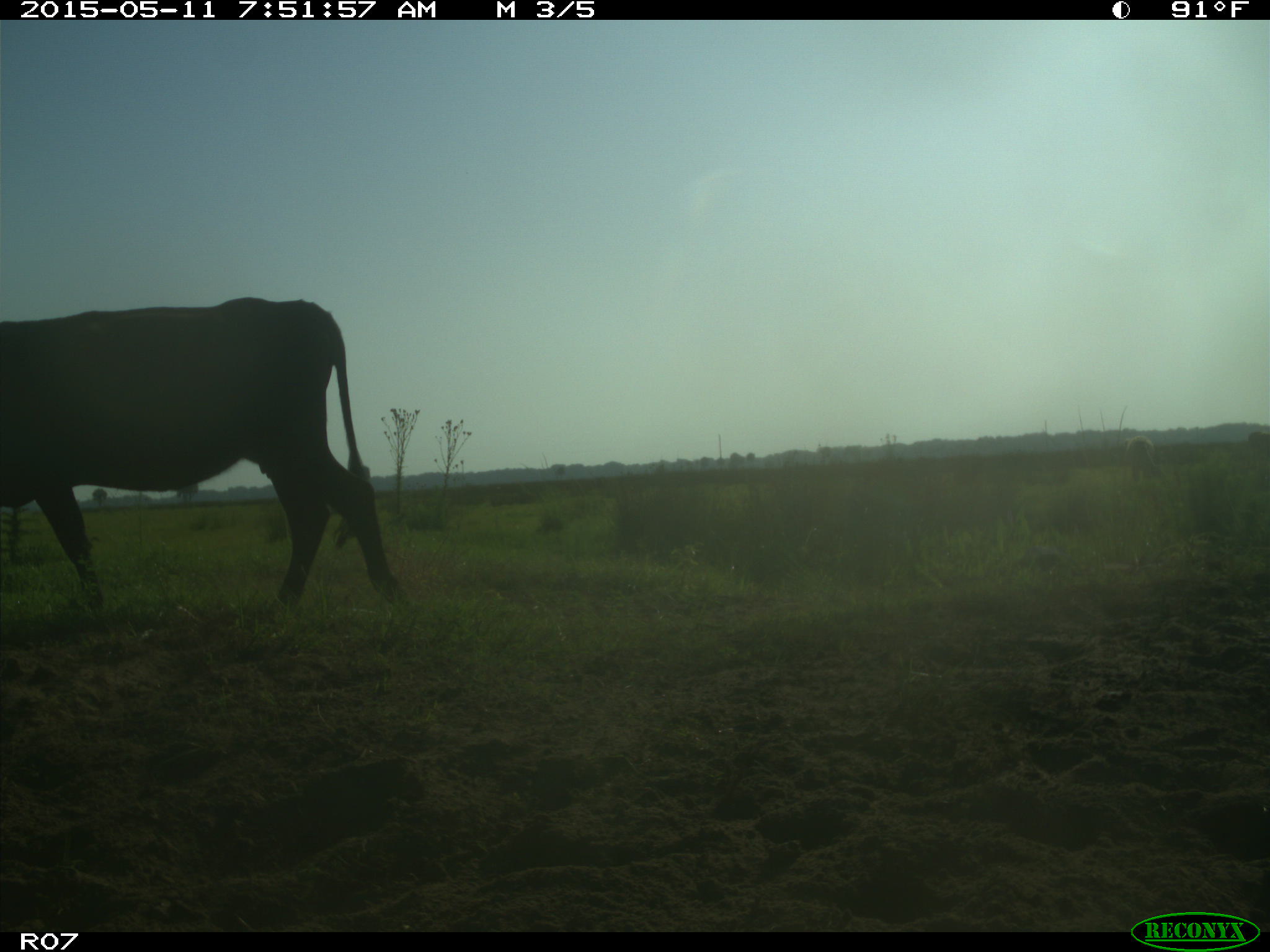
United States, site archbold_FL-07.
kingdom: Animalia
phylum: Chordata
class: Mammalia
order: Artiodactyla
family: Bovidae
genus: Bos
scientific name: Bos taurus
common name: domestic cow